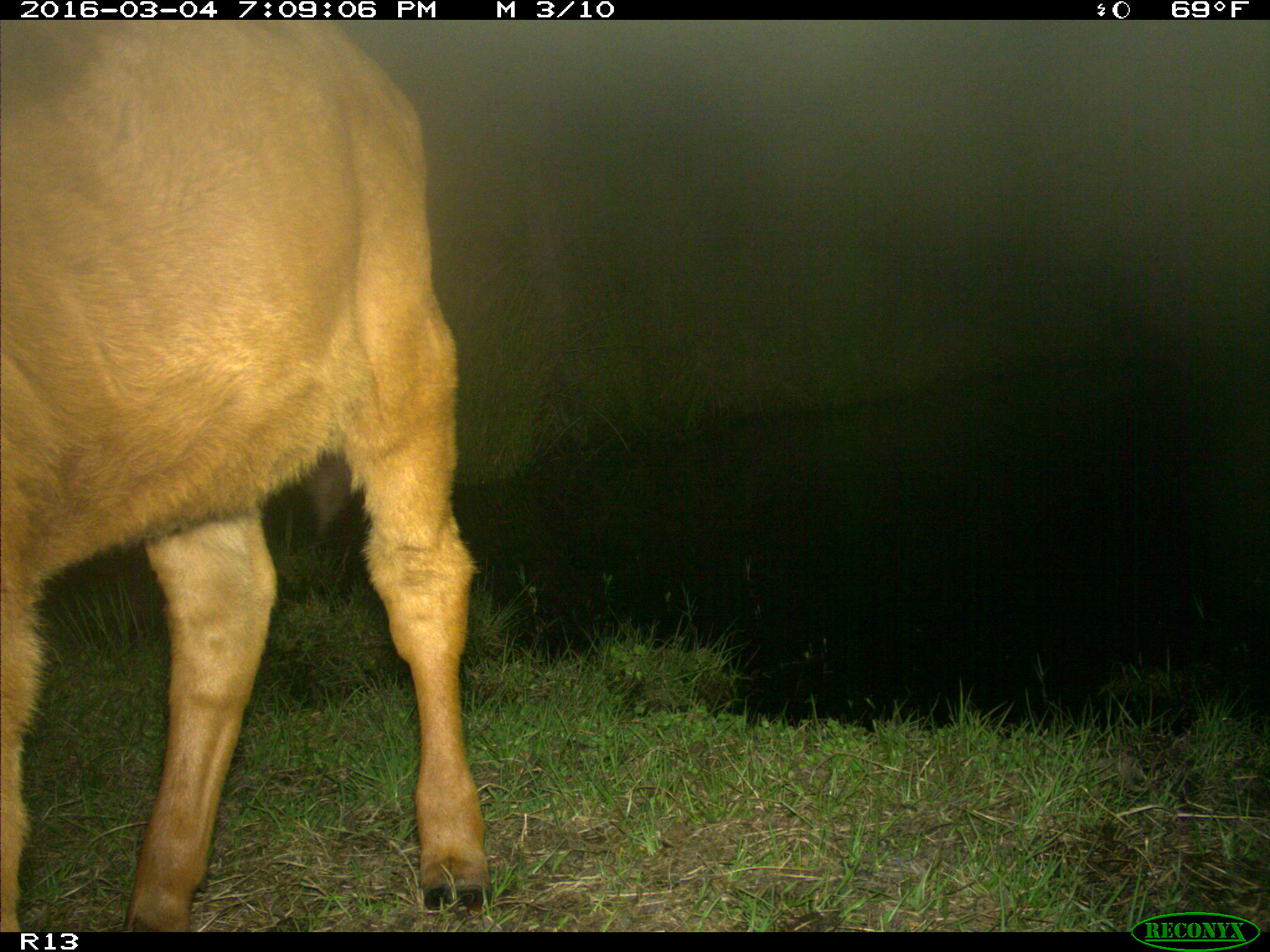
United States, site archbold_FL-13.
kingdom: Animalia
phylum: Chordata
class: Mammalia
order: Artiodactyla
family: Bovidae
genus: Bos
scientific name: Bos taurus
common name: domestic cow